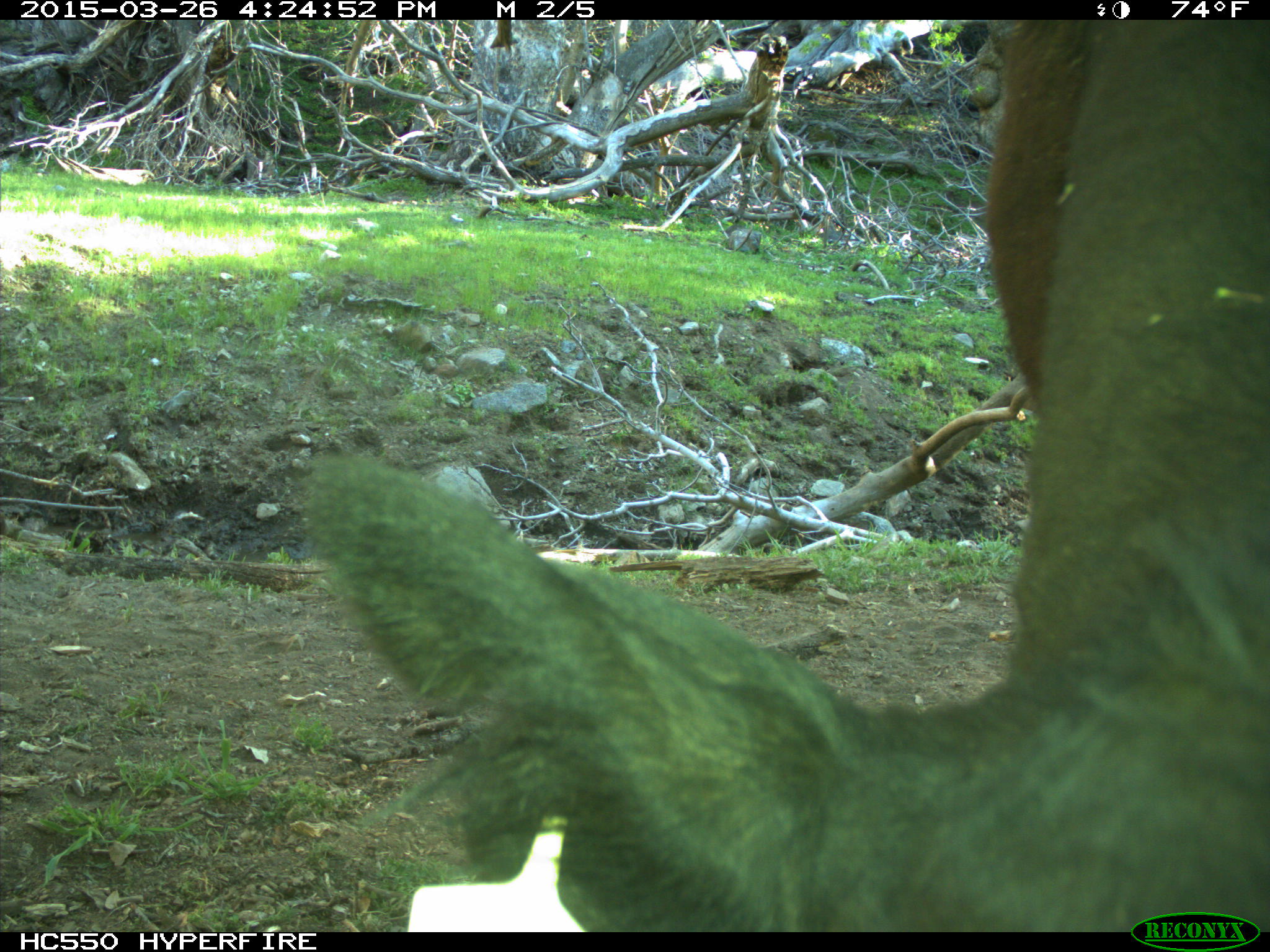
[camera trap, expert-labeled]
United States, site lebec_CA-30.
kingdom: Animalia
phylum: Chordata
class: Mammalia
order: Artiodactyla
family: Bovidae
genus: Bos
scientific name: Bos taurus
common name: domestic cow